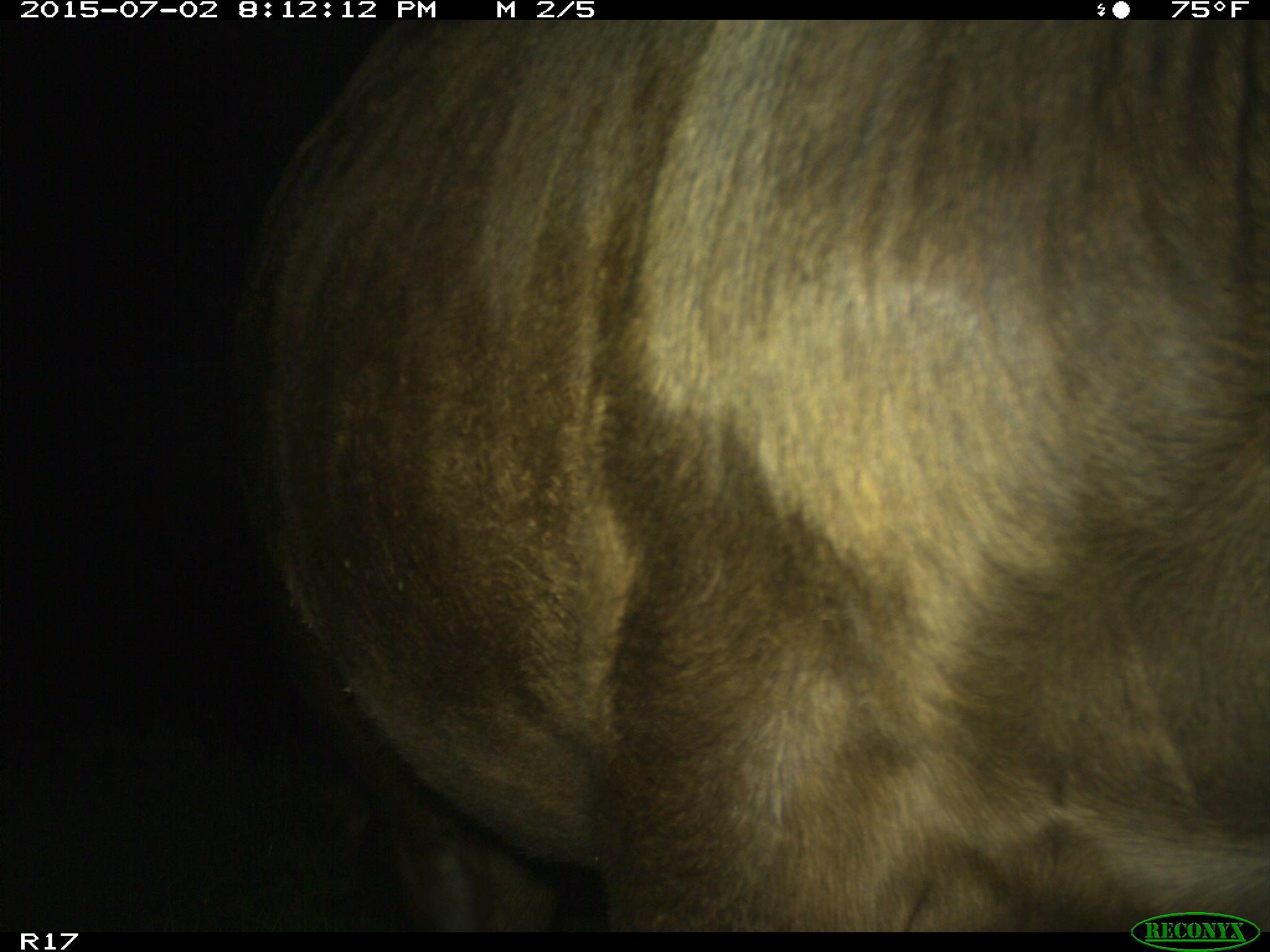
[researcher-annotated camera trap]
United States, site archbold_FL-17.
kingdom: Animalia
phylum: Chordata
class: Mammalia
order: Artiodactyla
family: Bovidae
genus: Bos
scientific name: Bos taurus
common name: domestic cow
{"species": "Bos taurus (domestic cow)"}